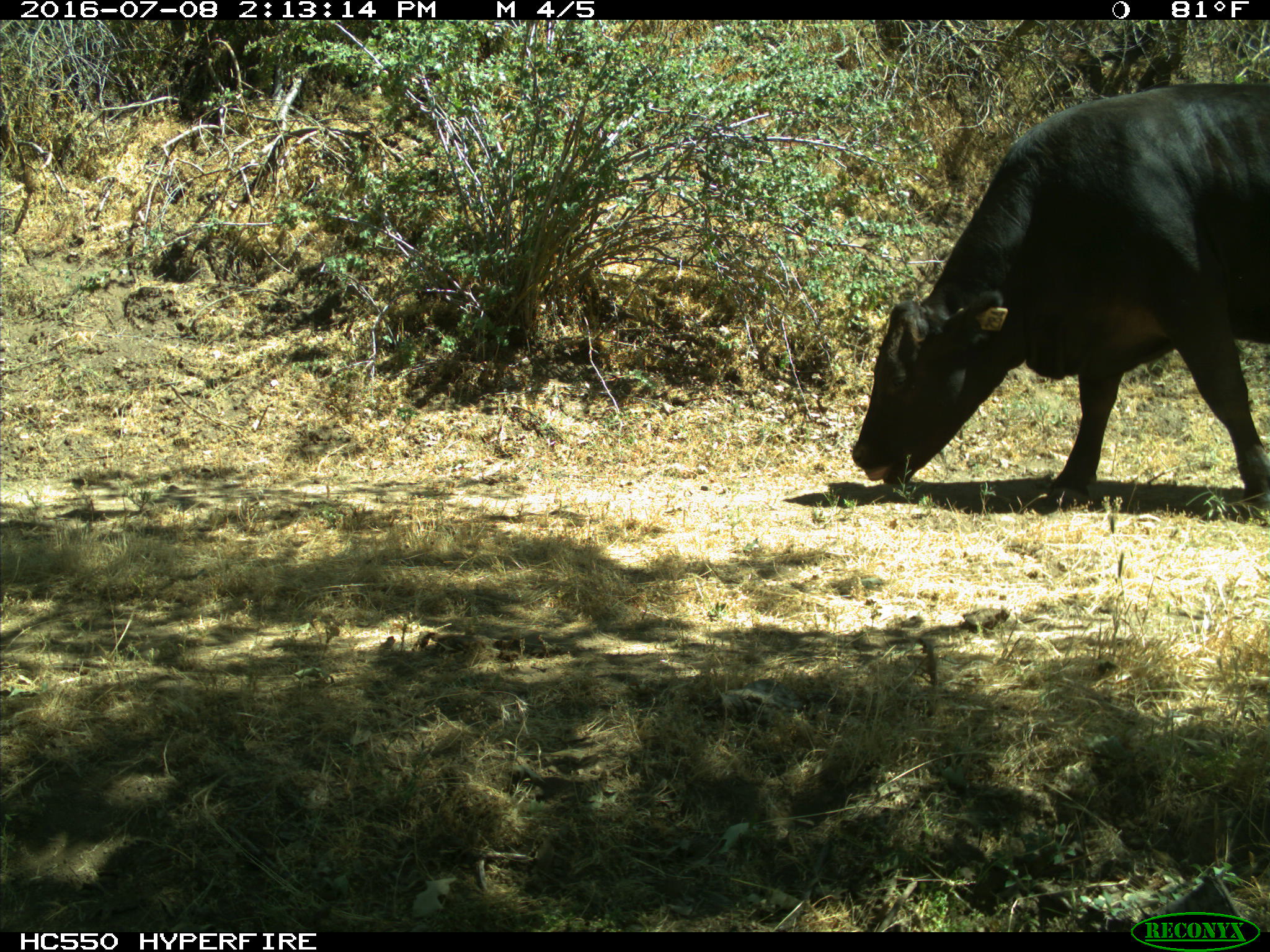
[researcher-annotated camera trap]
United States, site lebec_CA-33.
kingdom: Animalia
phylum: Chordata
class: Mammalia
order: Artiodactyla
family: Bovidae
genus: Bos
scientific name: Bos taurus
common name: domestic cow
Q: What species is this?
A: Bos taurus (domestic cow).